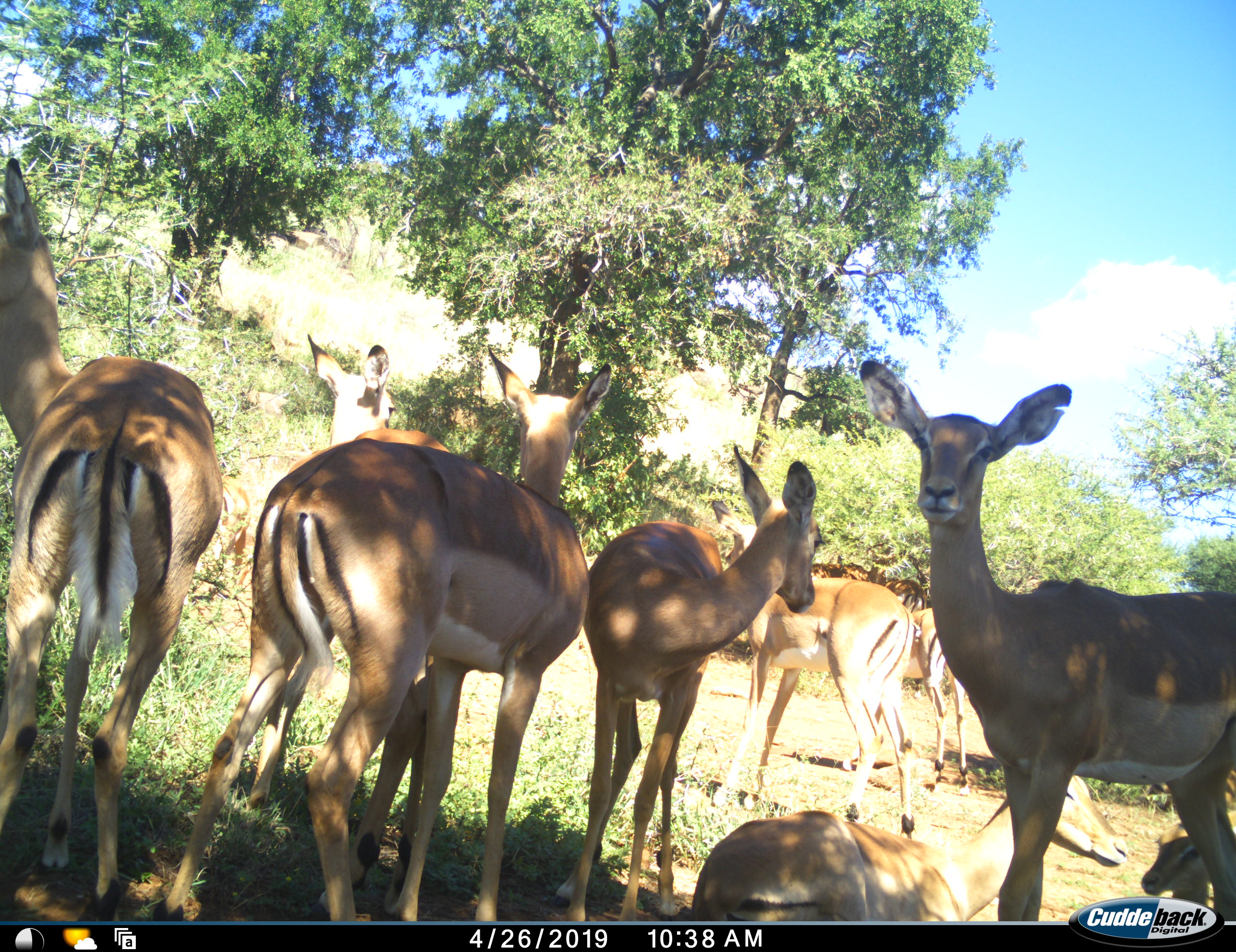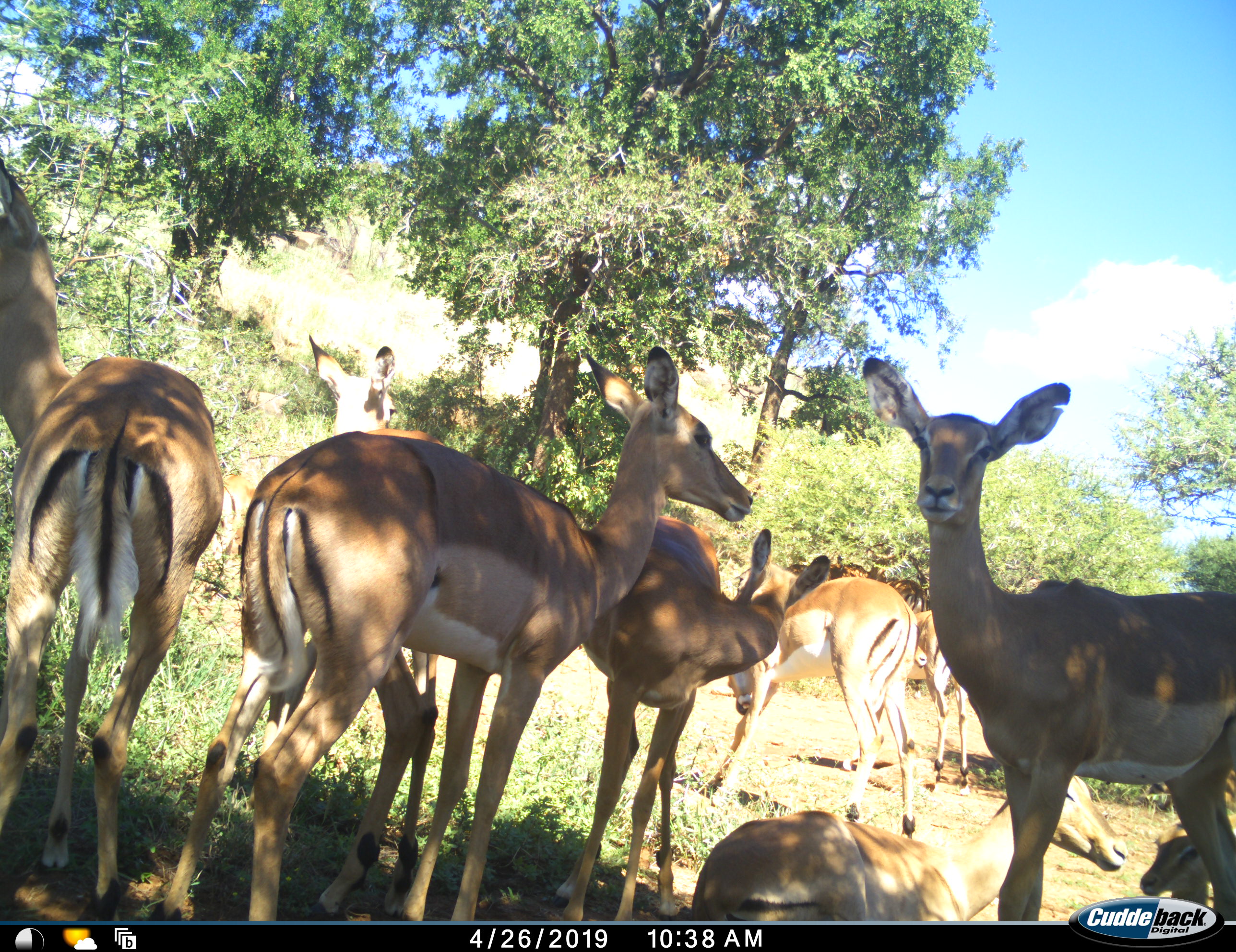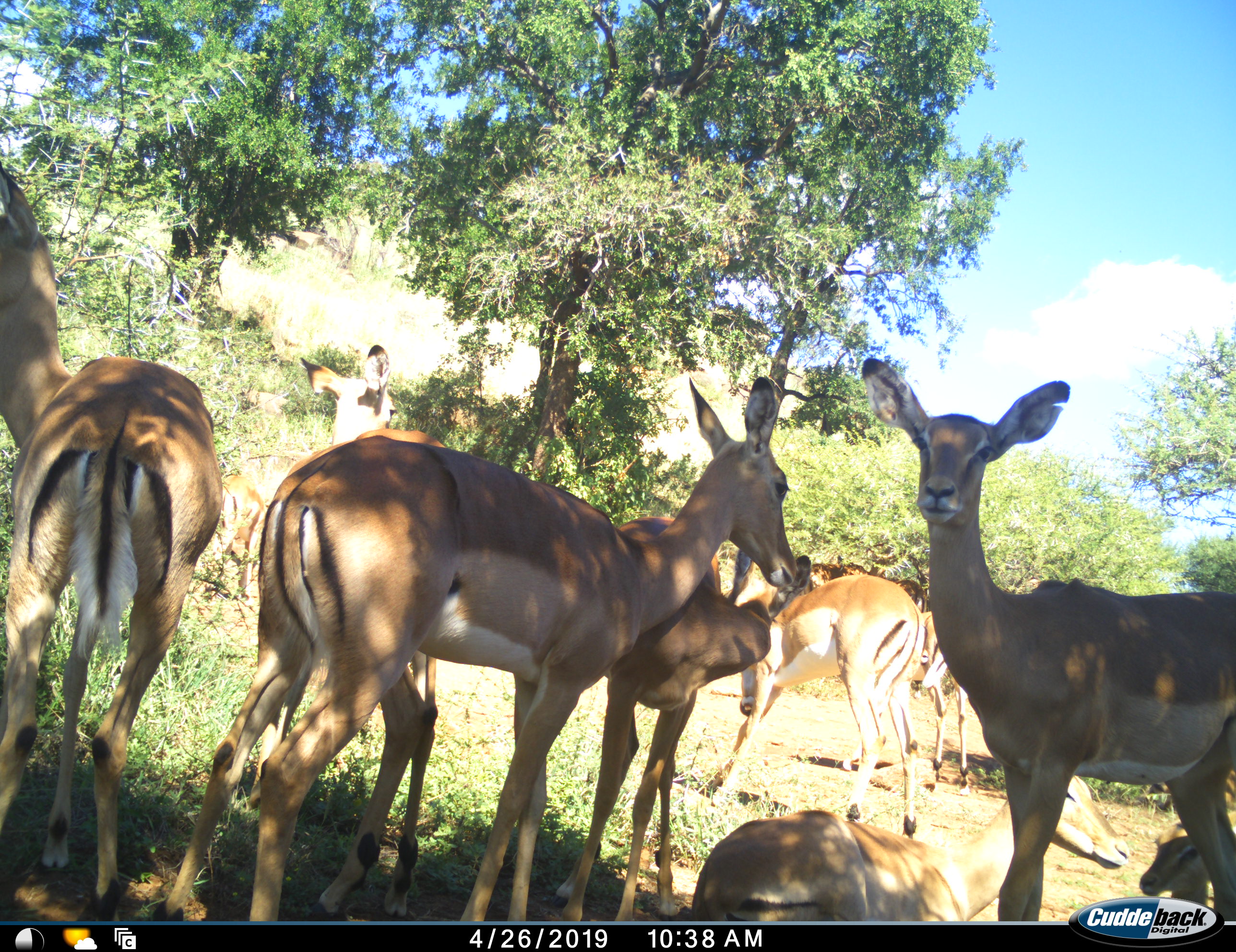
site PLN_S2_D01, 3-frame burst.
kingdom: Animalia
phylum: Chordata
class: Mammalia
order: Artiodactyla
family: Bovidae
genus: Aepyceros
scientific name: Aepyceros melampus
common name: impala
Impala (Aepyceros melampus), count 9. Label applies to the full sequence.